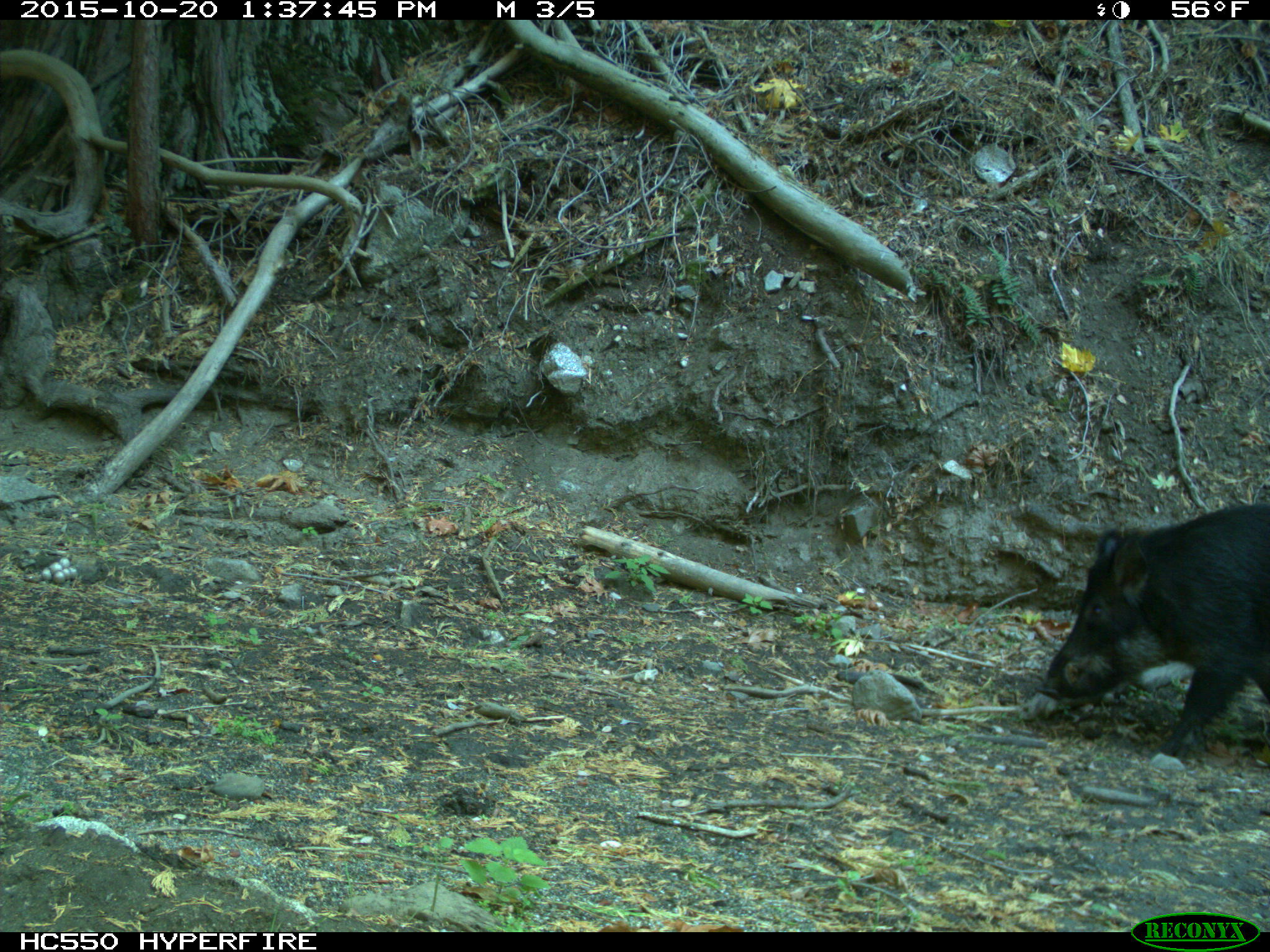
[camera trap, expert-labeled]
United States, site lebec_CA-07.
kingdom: Animalia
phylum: Chordata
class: Mammalia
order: Artiodactyla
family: Suidae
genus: Sus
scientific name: Sus scrofa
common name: wild boar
Sus scrofa (wild boar).